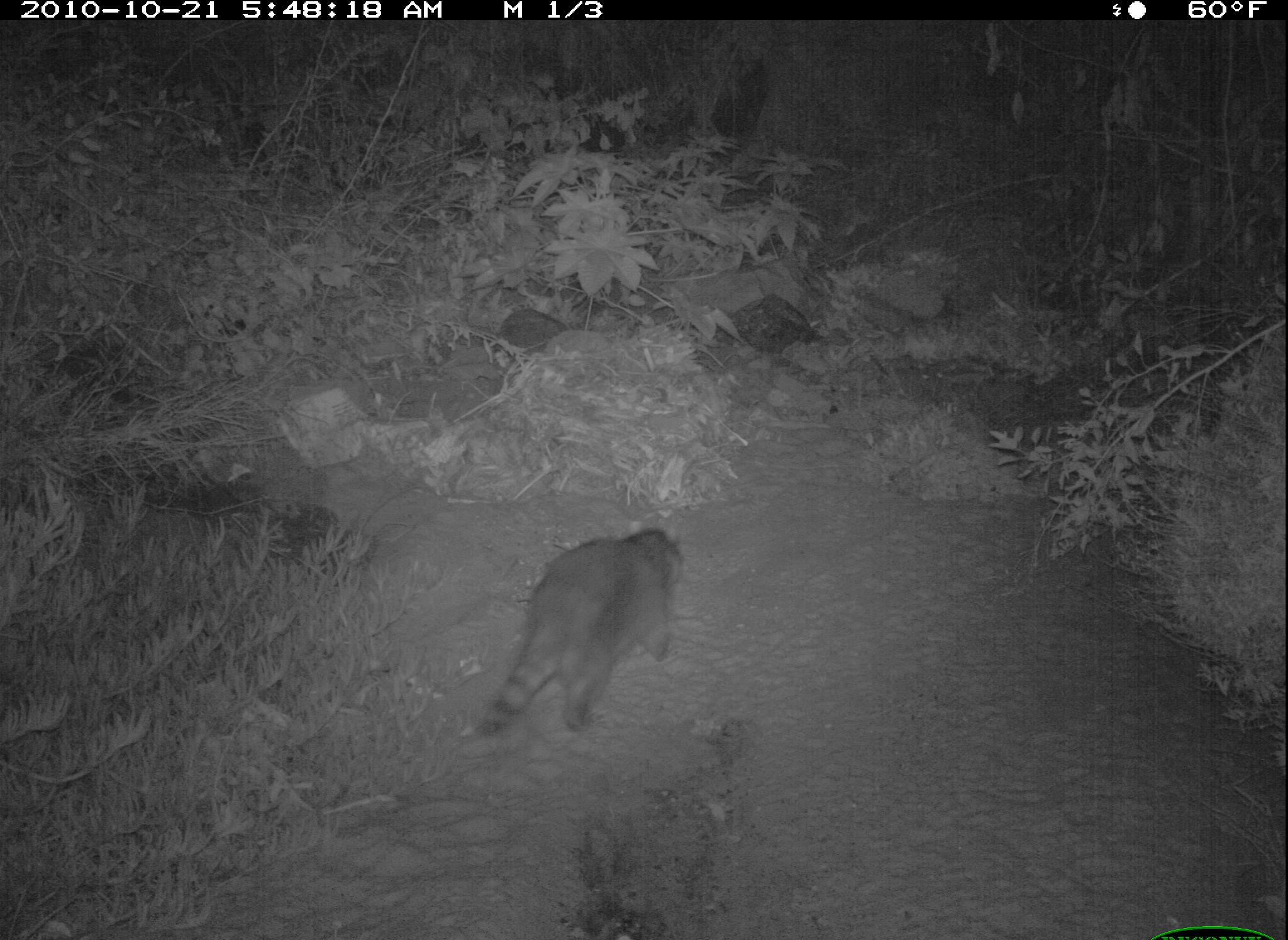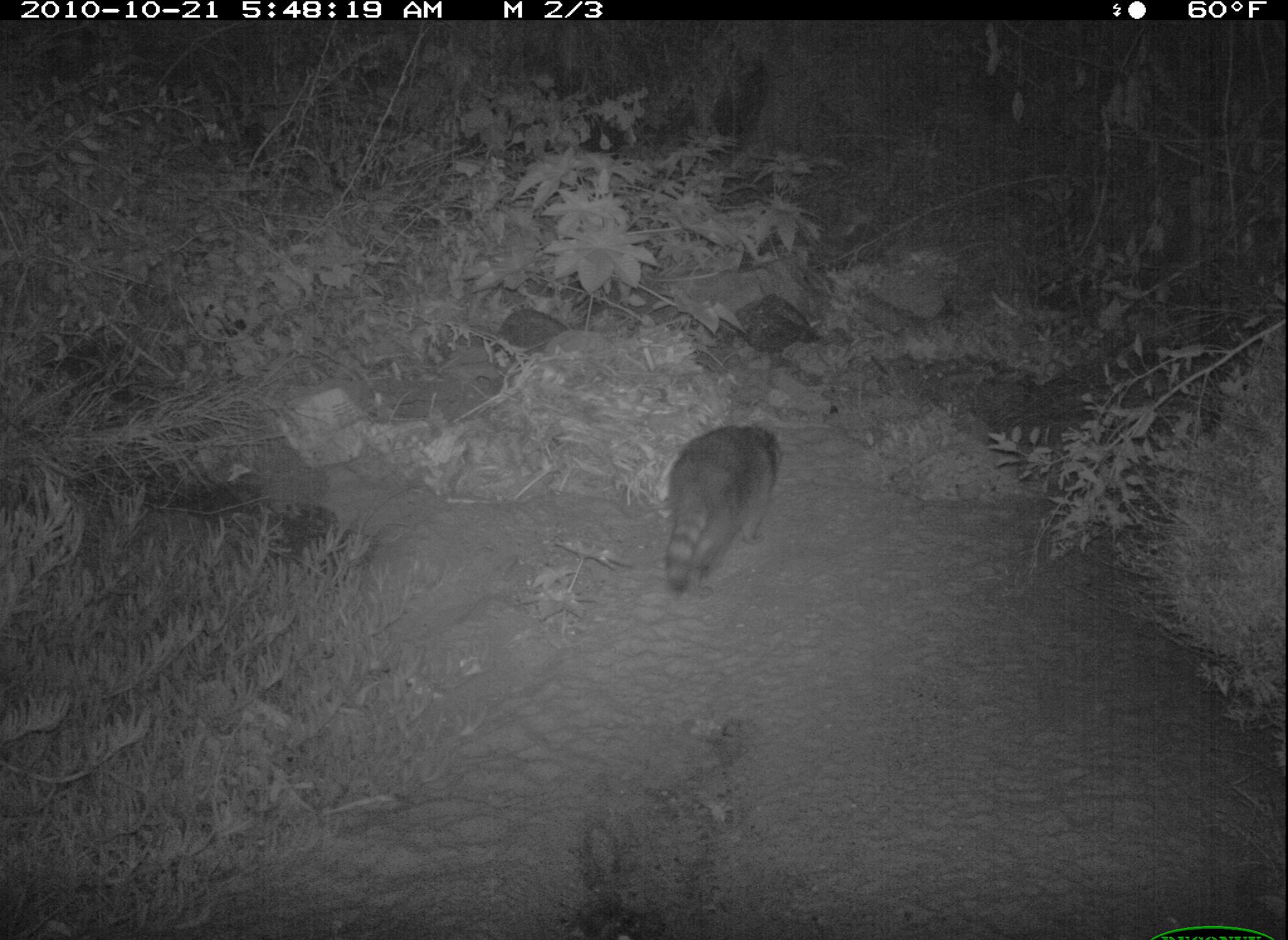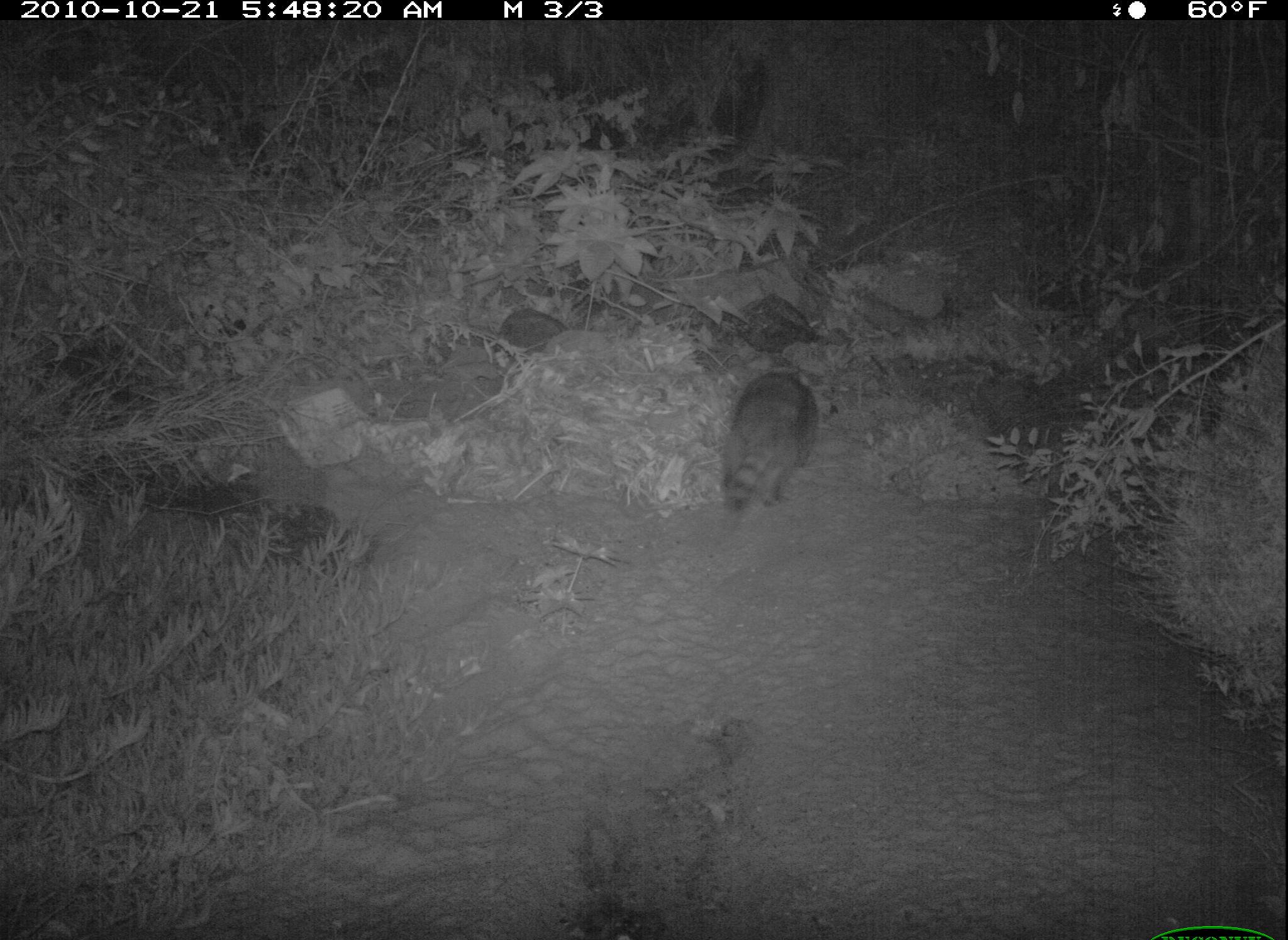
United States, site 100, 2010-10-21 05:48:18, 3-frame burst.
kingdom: Animalia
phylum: Chordata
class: Mammalia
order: Carnivora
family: Procyonidae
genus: Procyon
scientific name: Procyon lotor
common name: raccoon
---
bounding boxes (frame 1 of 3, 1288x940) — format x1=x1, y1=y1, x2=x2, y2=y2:
raccoon: x1=477, y1=509, x2=699, y2=739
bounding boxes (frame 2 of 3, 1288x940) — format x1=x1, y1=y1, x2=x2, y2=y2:
raccoon: x1=650, y1=409, x2=792, y2=614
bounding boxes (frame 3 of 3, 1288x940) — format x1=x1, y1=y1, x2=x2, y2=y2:
raccoon: x1=700, y1=338, x2=842, y2=549